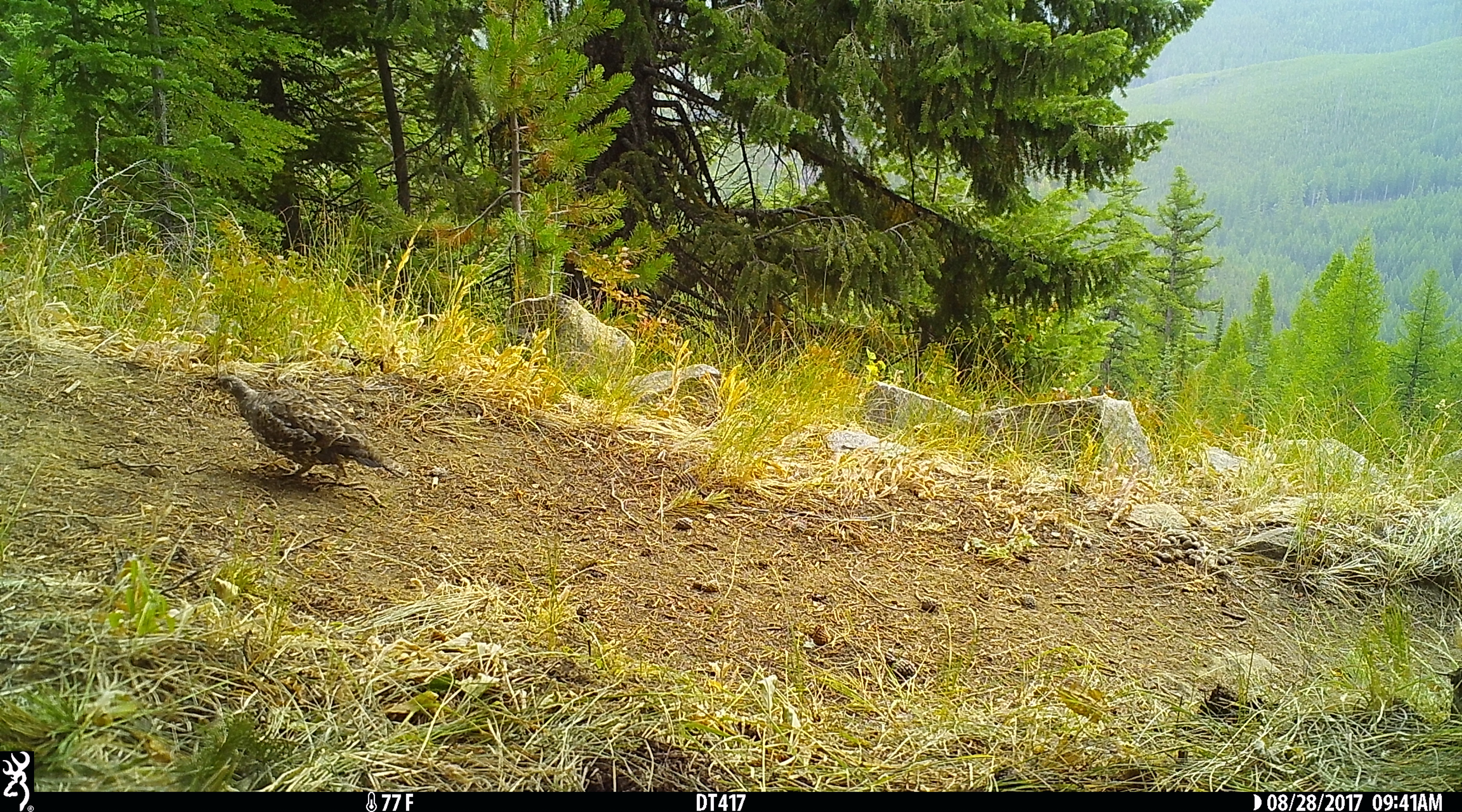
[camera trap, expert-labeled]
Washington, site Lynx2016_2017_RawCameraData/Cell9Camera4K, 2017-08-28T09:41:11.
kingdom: Animalia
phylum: Chordata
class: Aves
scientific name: Aves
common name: birds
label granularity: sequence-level